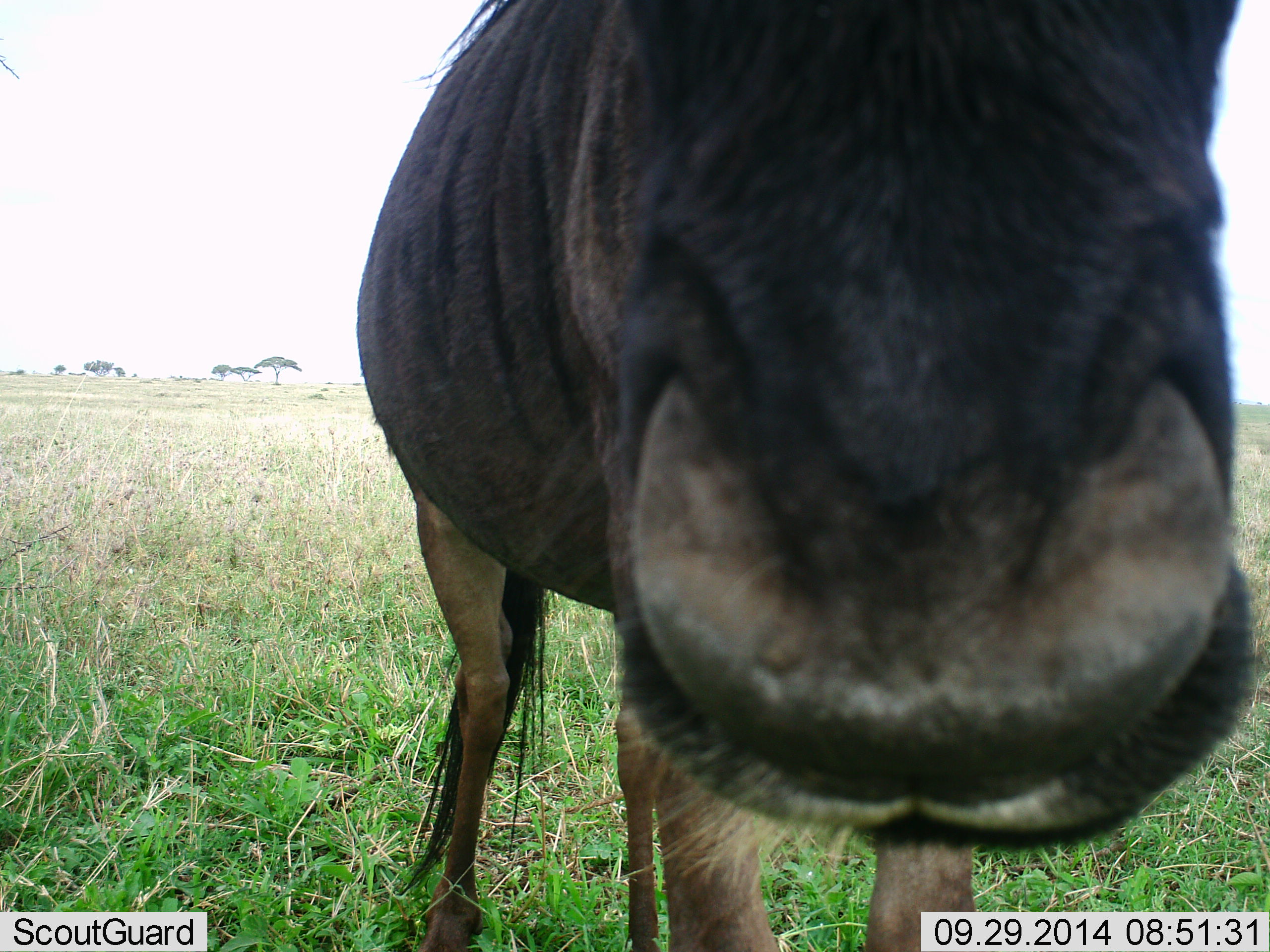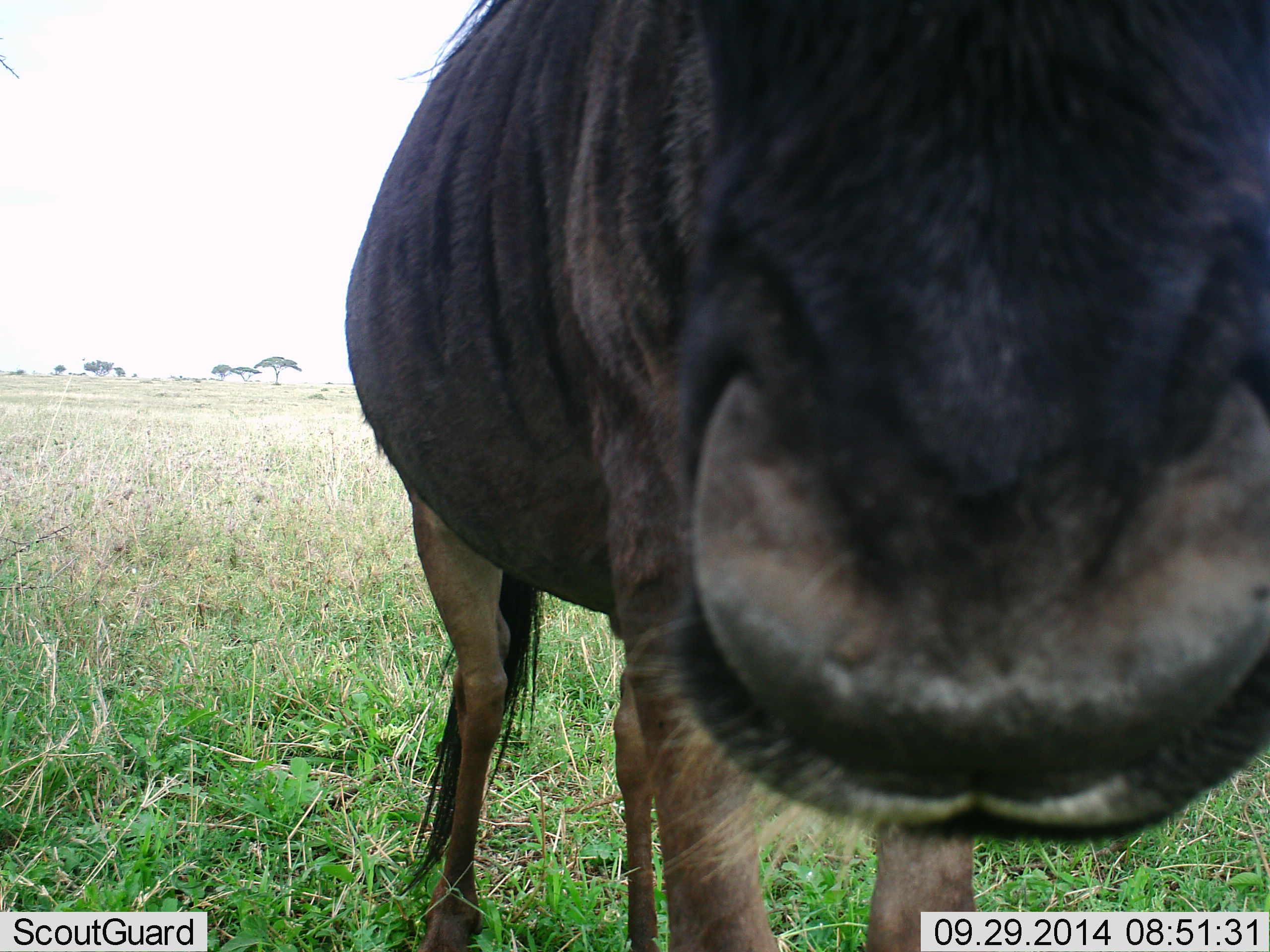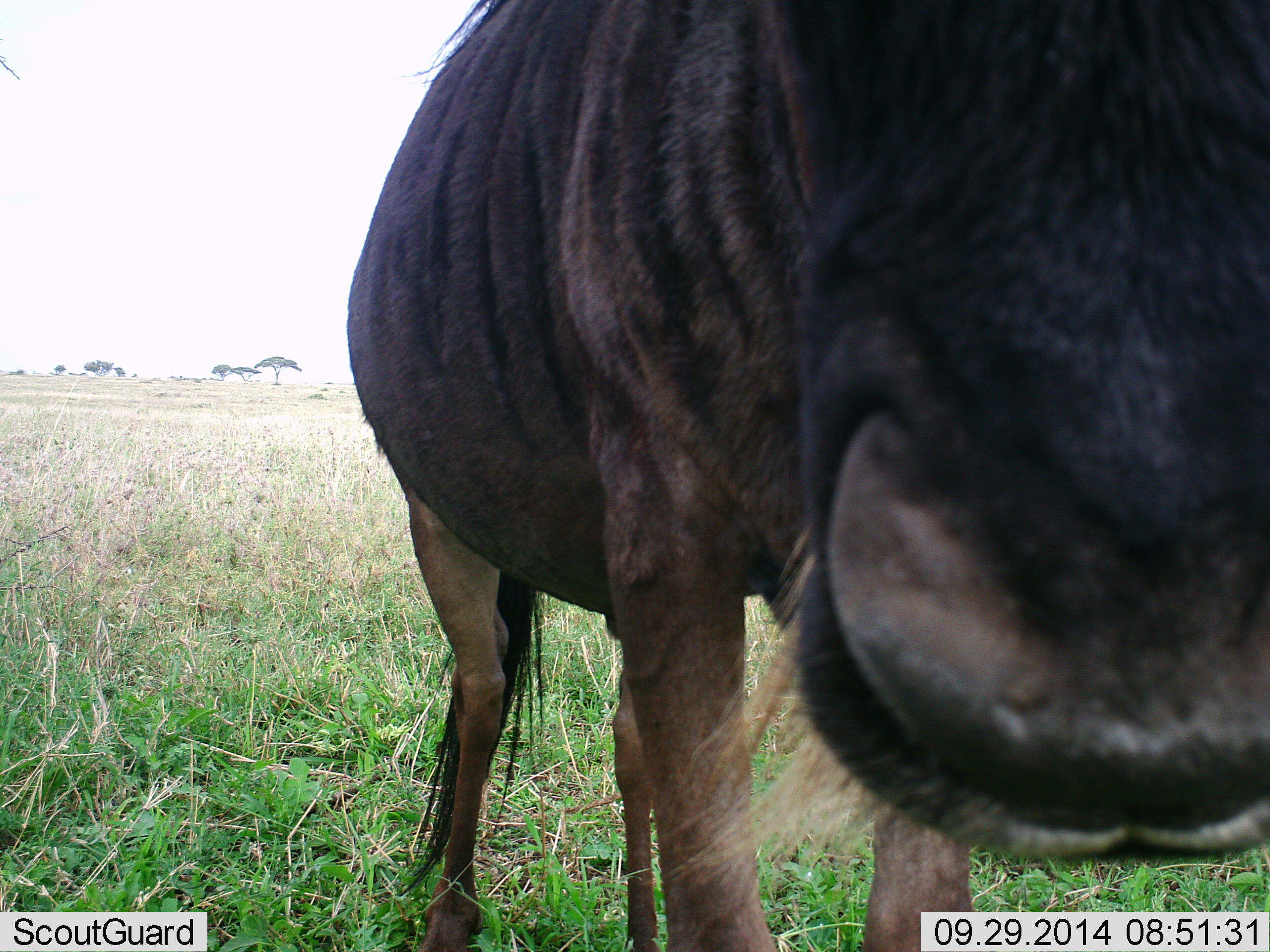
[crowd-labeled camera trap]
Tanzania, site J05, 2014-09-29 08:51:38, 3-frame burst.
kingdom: Animalia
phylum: Chordata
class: Mammalia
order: Artiodactyla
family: Bovidae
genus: Connochaetes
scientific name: Connochaetes taurinus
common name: blue wildebeest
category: wildebeest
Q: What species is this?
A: Wildebeest (blue wildebeest) (Connochaetes taurinus).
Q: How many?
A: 1.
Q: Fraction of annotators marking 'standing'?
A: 90%.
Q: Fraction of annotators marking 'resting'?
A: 0%.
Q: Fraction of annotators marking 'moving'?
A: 0%.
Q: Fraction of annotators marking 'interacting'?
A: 10%.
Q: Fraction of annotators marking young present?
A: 0%.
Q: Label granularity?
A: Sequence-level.